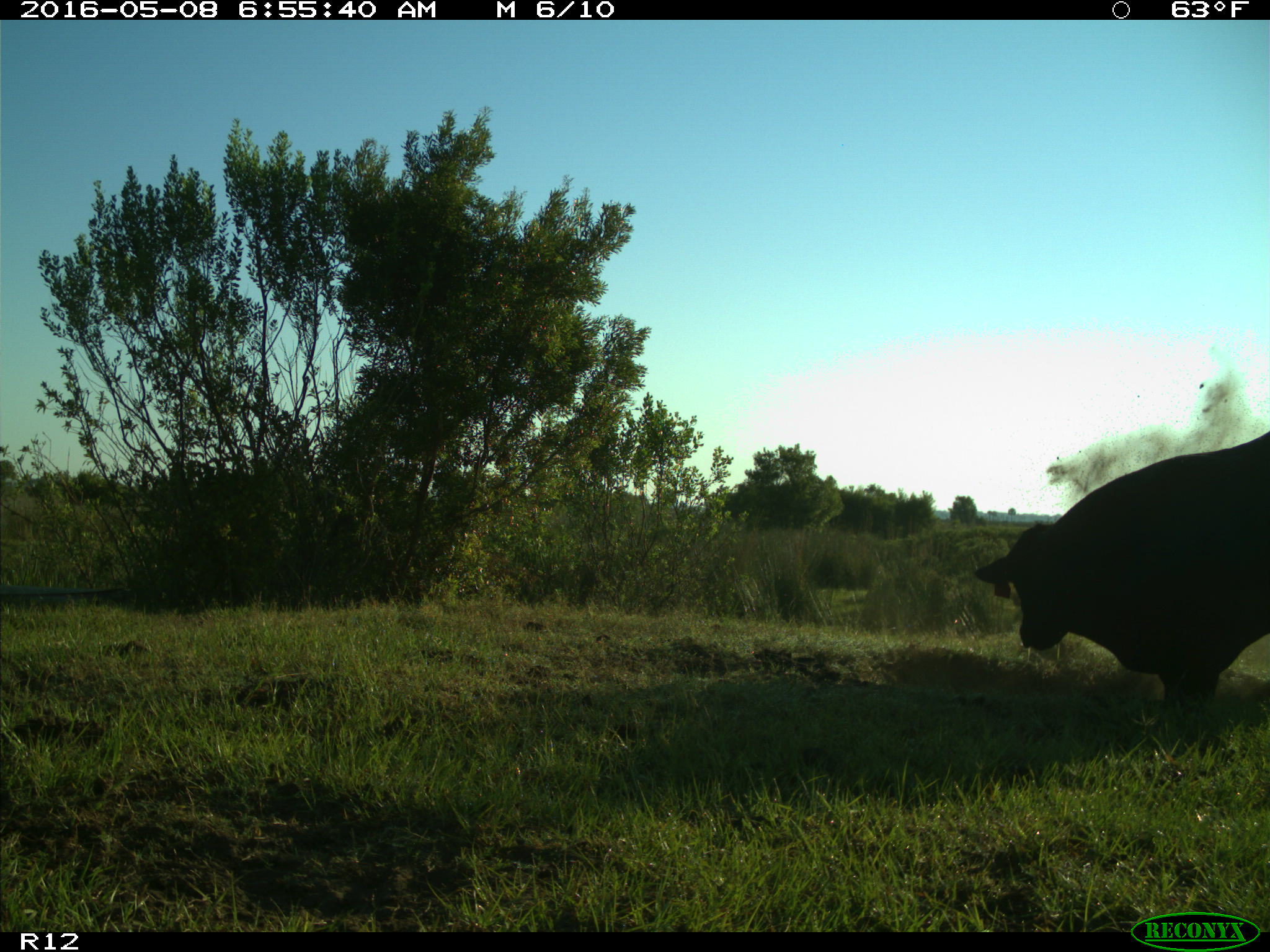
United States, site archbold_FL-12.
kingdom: Animalia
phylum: Chordata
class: Mammalia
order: Artiodactyla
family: Bovidae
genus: Bos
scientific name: Bos taurus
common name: domestic cow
Bos taurus (domestic cow).